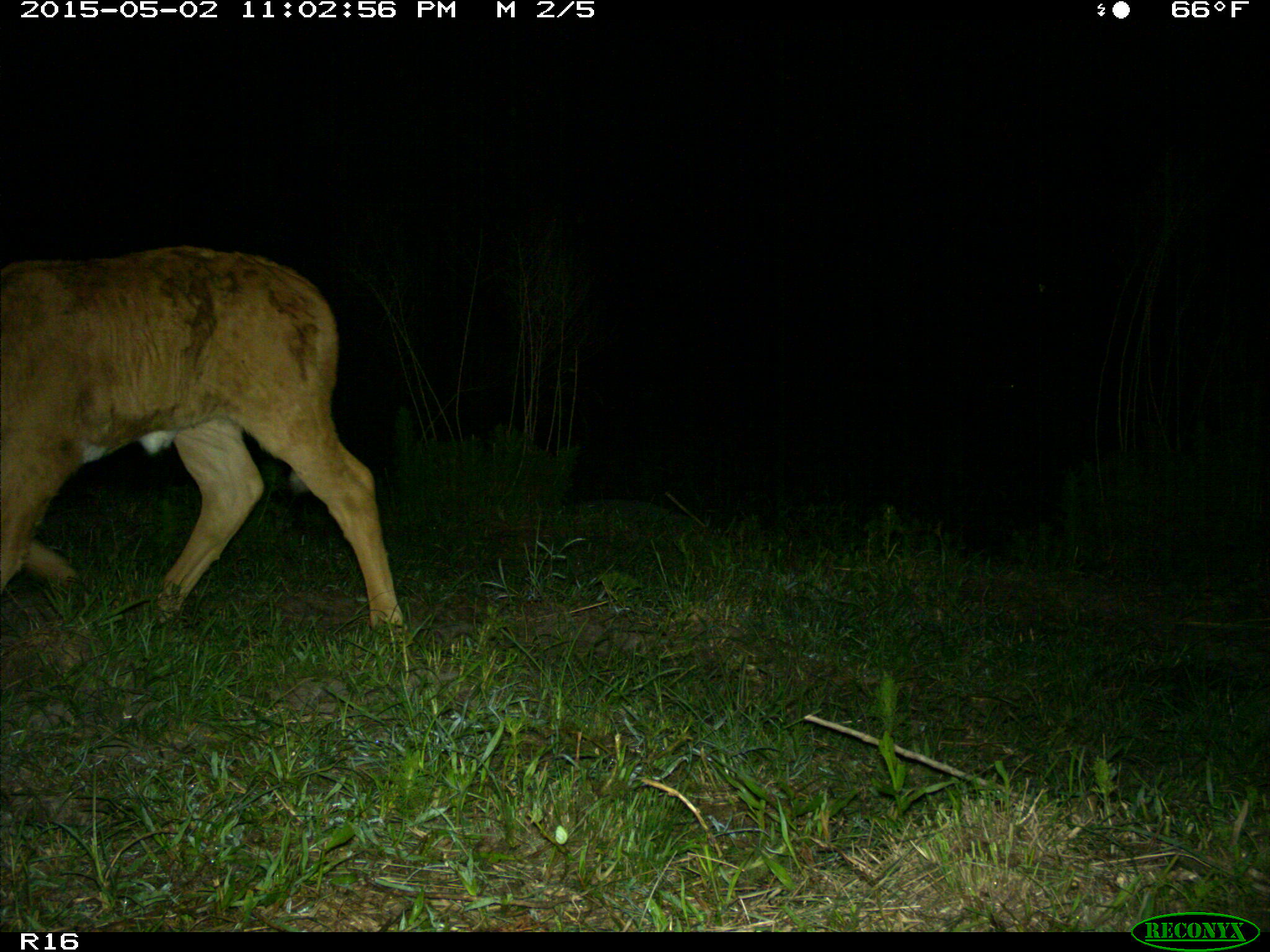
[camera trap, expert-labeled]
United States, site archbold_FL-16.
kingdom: Animalia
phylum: Chordata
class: Mammalia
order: Artiodactyla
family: Bovidae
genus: Bos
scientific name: Bos taurus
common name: domestic cow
Bos taurus (domestic cow).